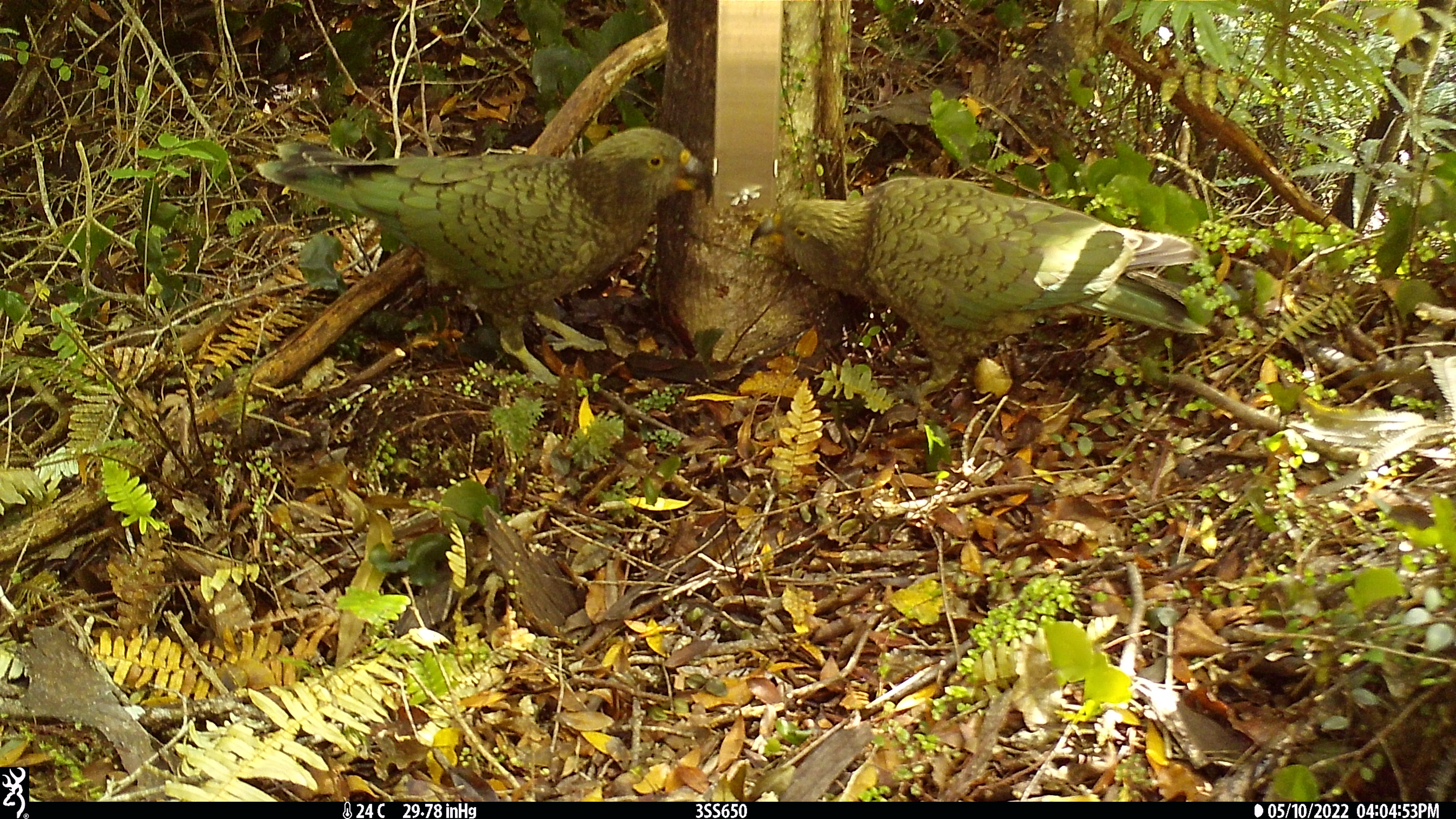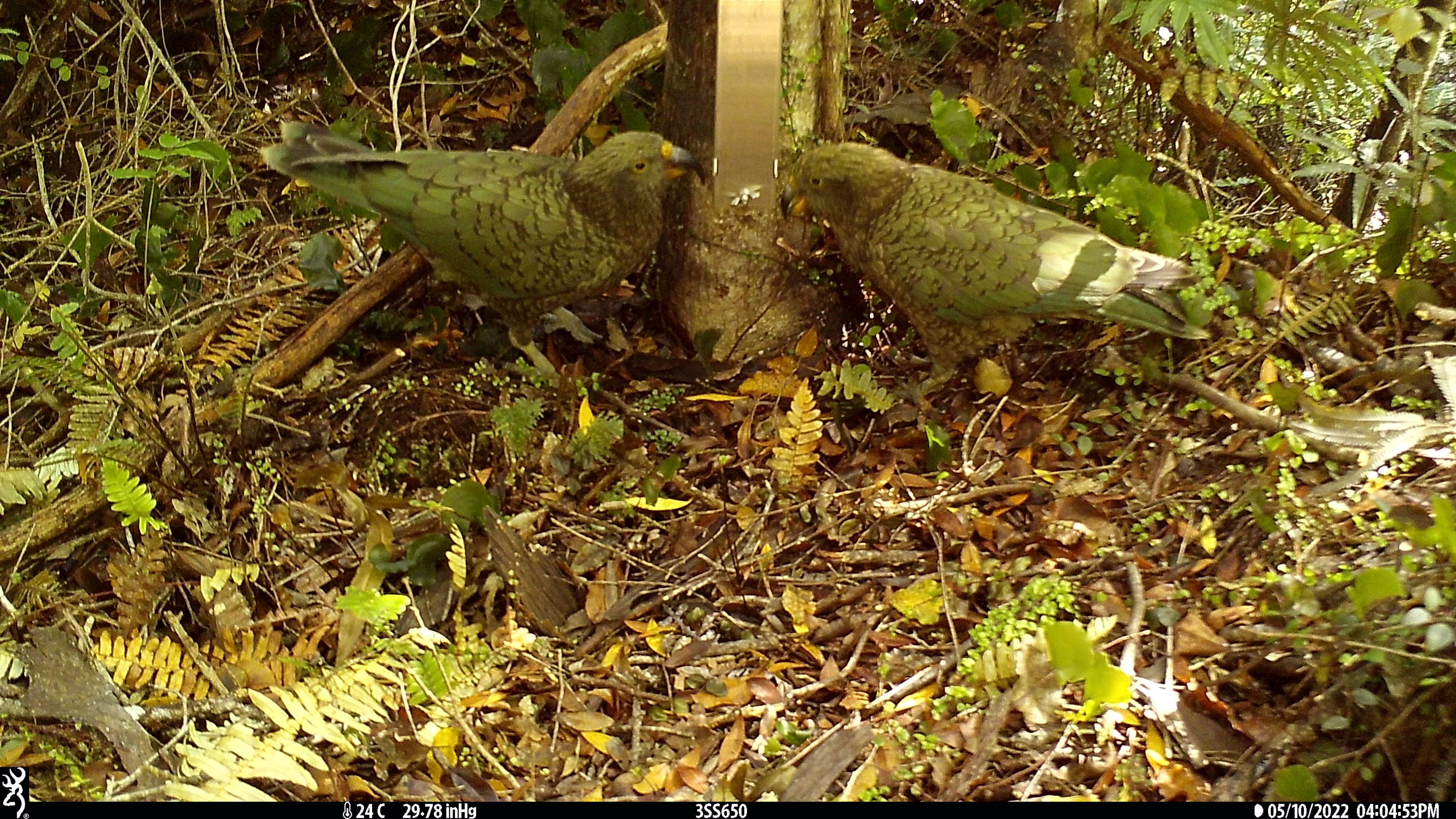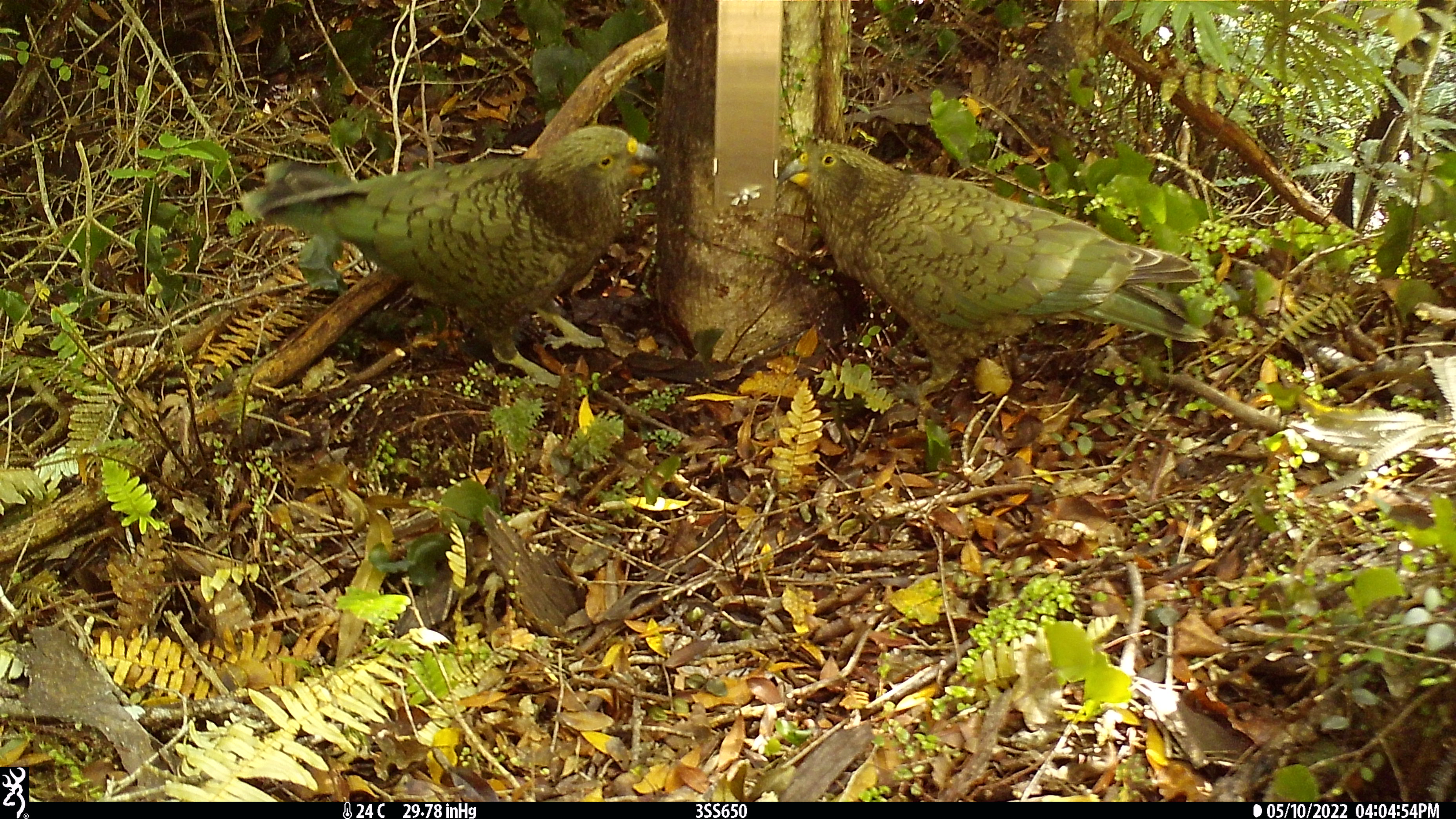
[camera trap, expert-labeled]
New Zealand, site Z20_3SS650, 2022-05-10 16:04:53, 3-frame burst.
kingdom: Animalia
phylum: Chordata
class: Aves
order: Psittaciformes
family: Strigopidae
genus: Nestor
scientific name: Nestor notabilis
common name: kea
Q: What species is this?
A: Kea (Nestor notabilis).